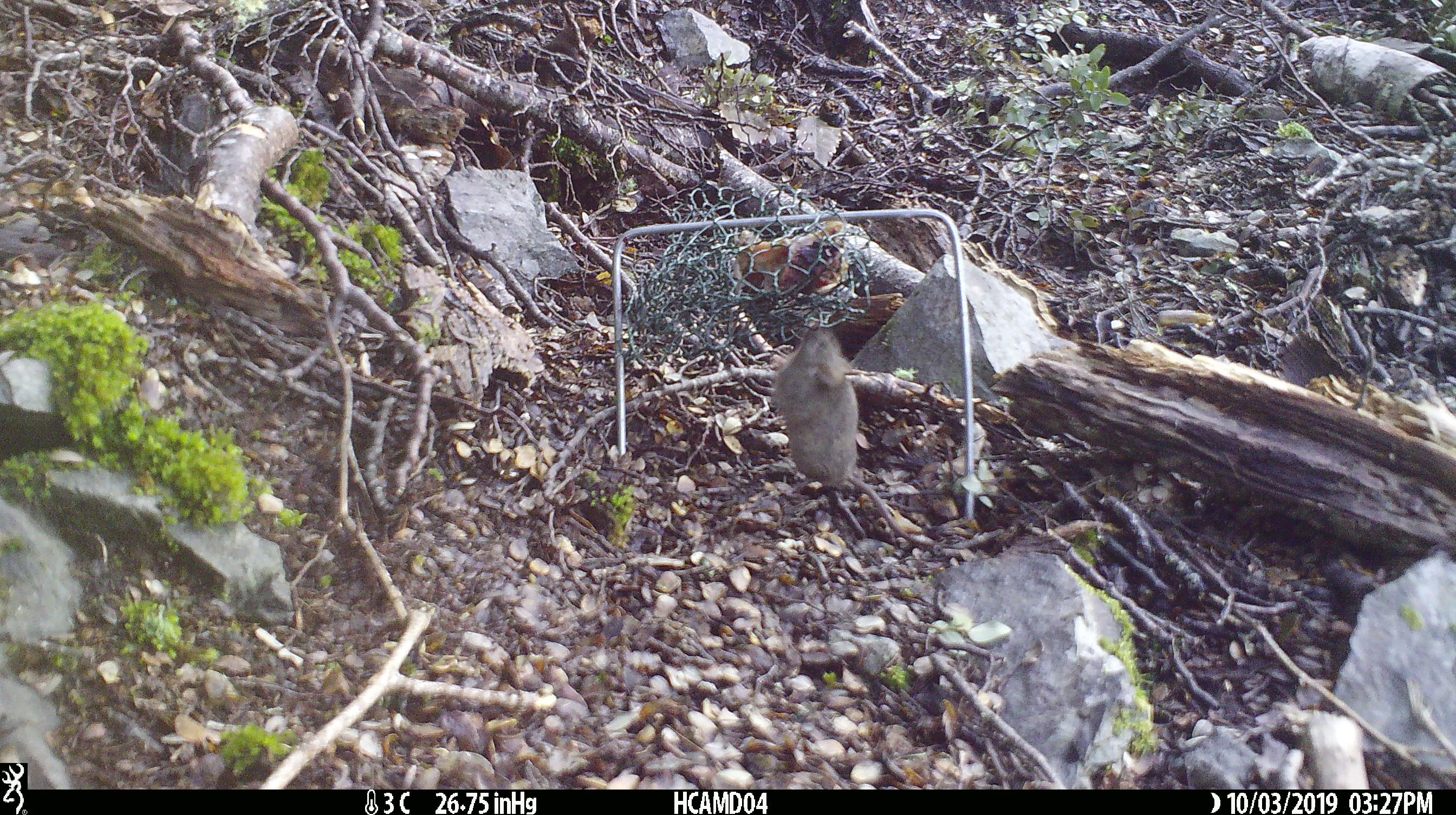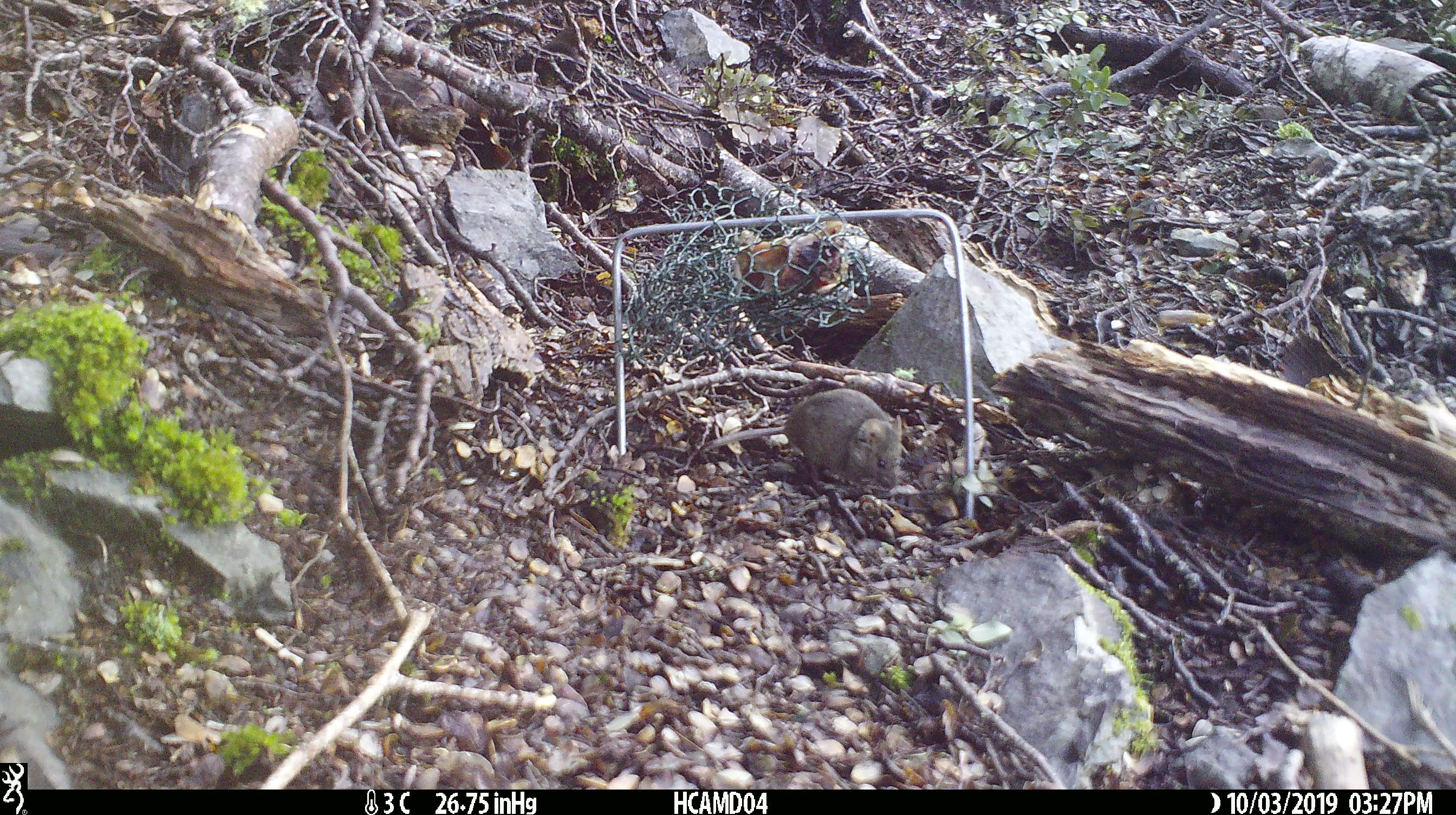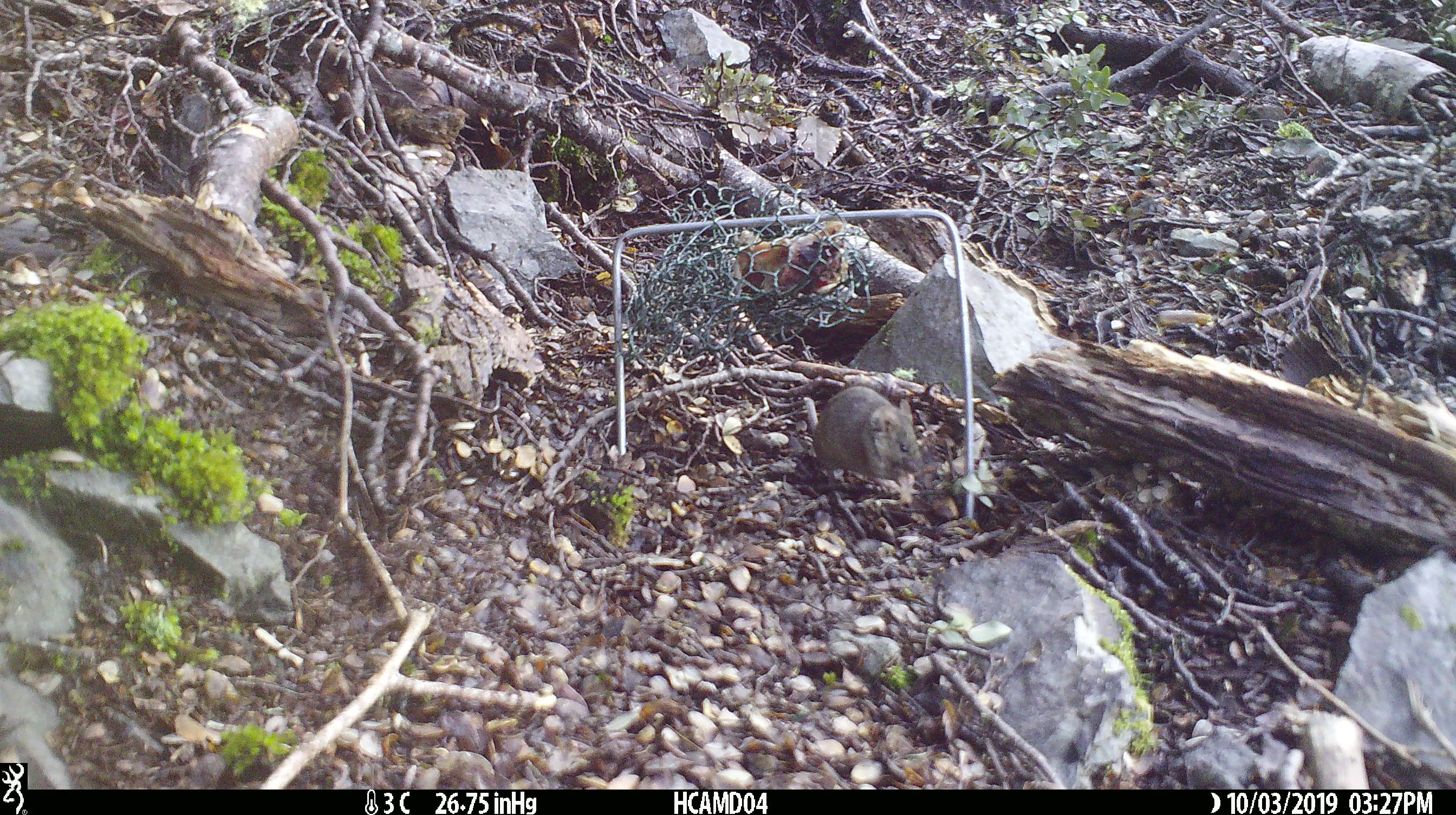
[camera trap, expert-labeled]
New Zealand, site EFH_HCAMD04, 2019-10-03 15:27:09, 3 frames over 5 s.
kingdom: Animalia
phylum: Chordata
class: Mammalia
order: Rodentia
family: Muridae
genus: Mus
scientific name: Mus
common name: mouse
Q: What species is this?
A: Mouse (Mus).